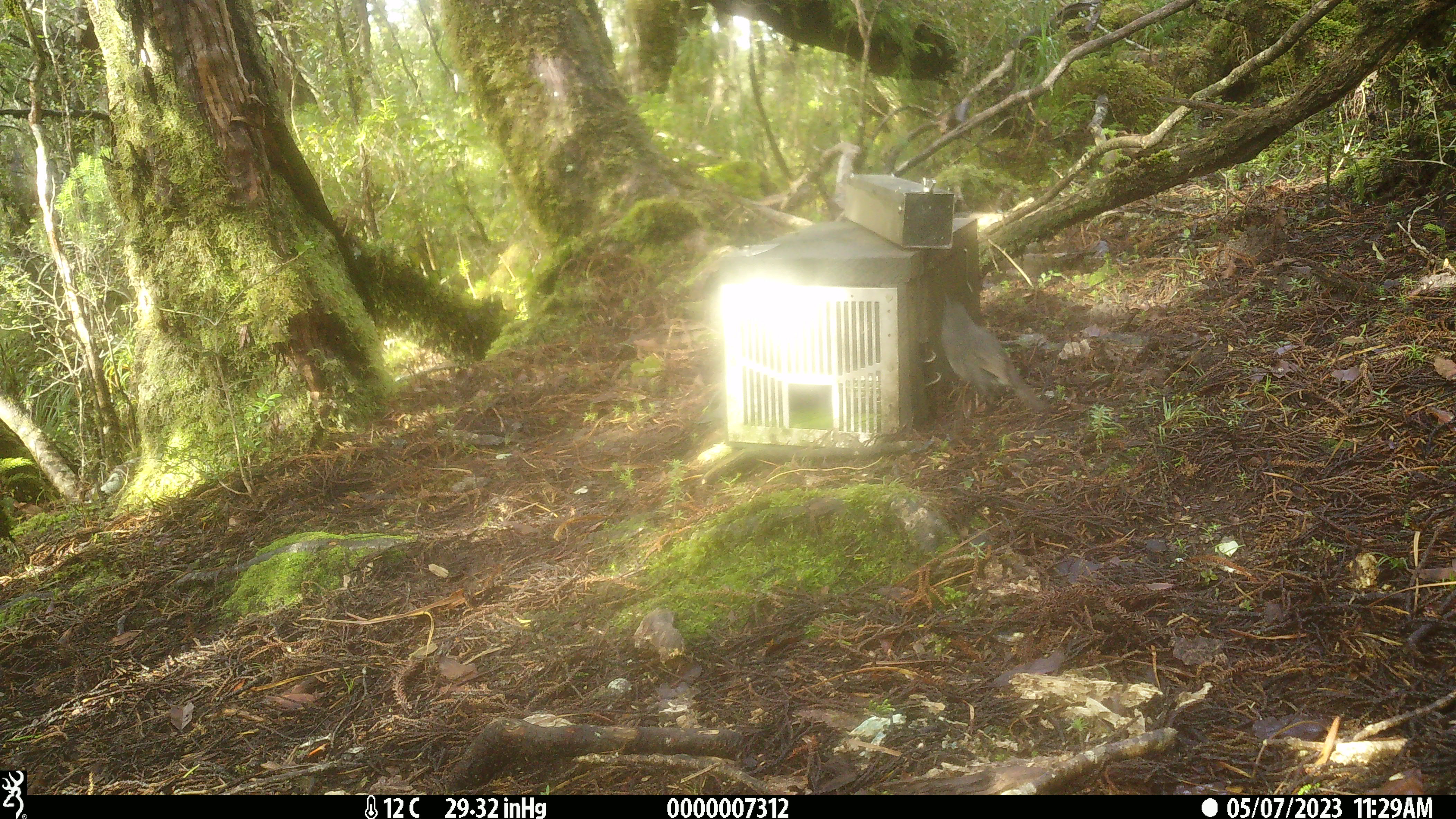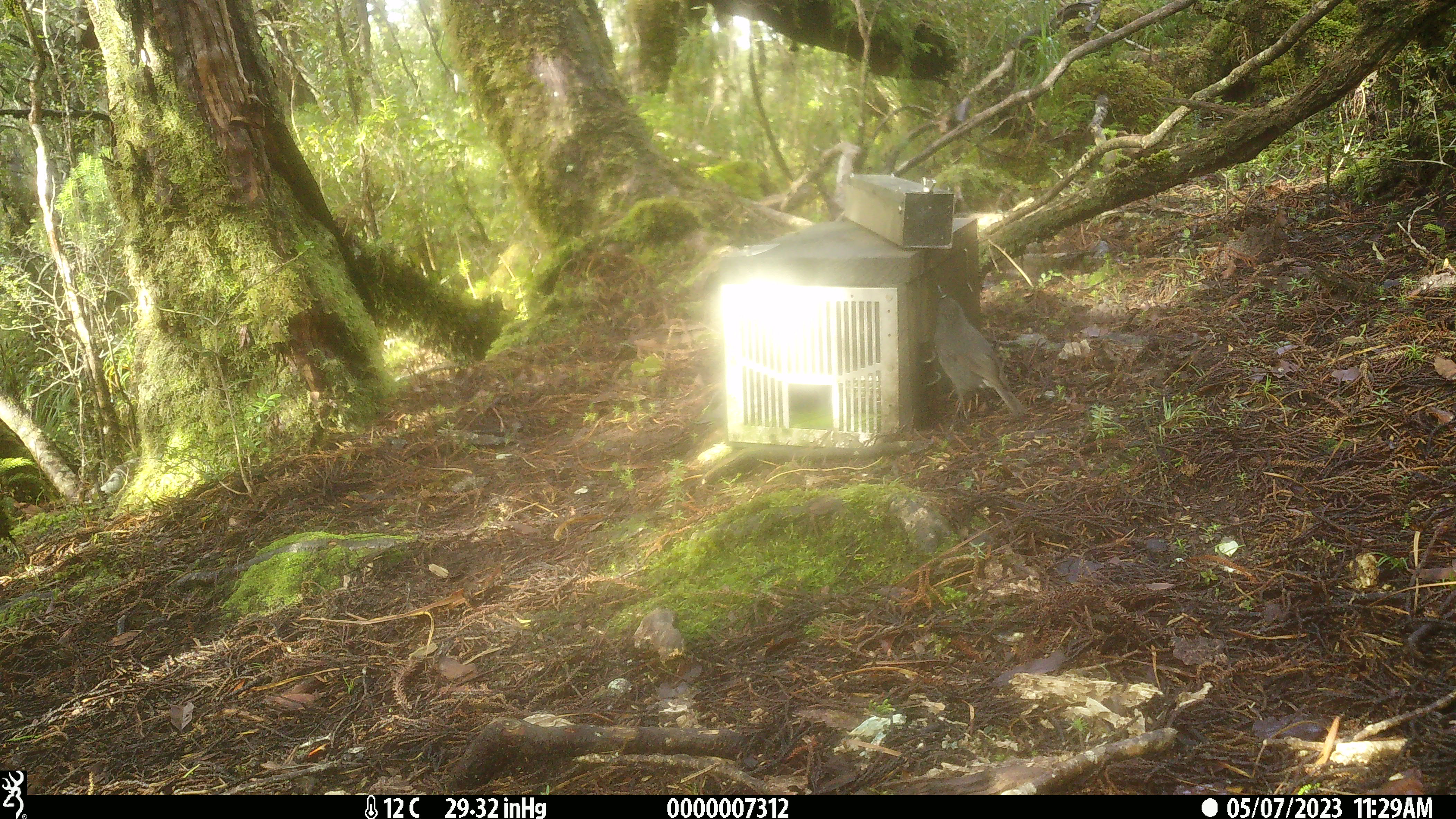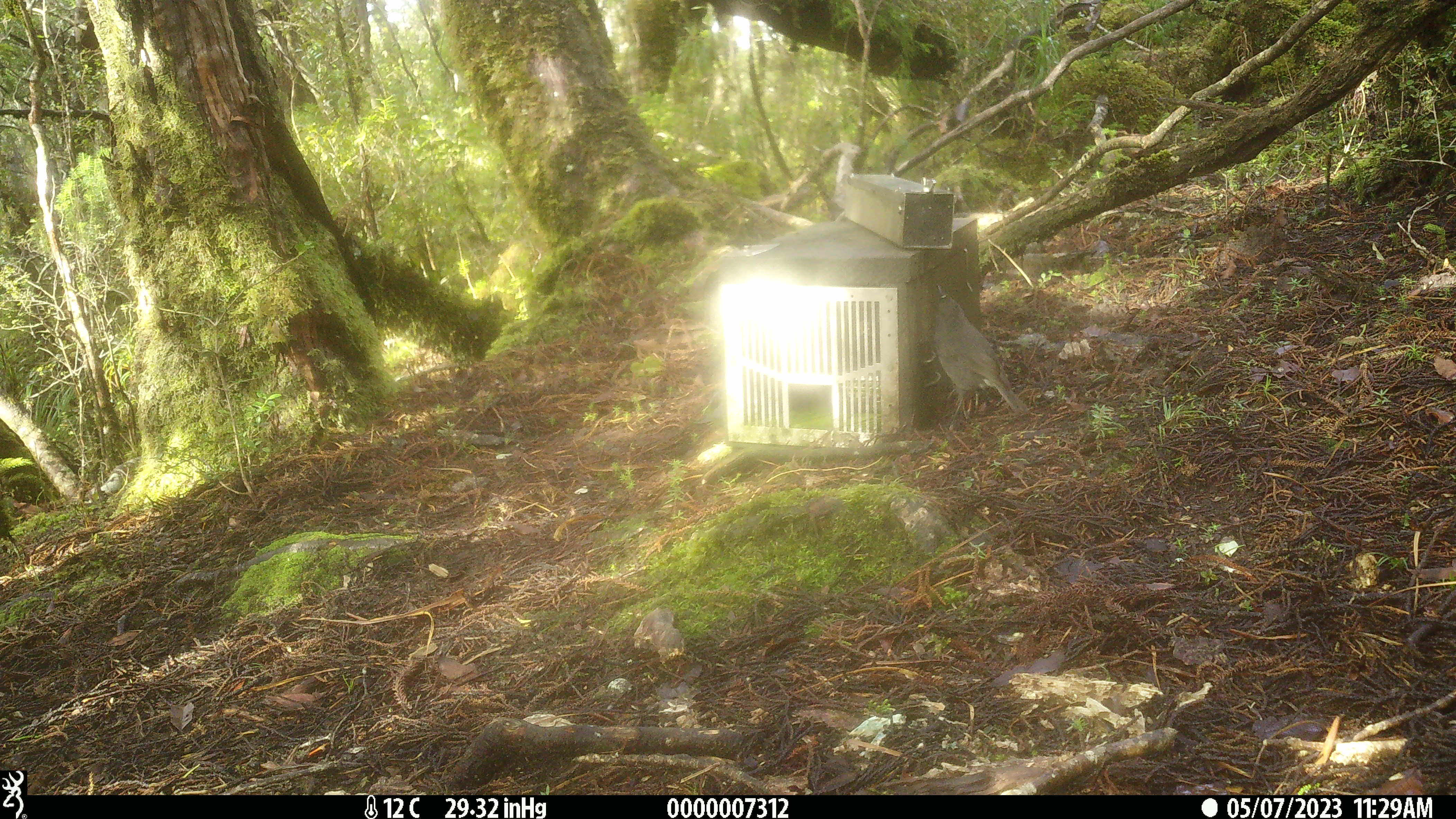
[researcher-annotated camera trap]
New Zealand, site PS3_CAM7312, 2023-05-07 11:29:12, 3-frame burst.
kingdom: Animalia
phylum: Chordata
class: Aves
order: Passeriformes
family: Petroicidae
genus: Petroica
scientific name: Petroica australis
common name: new zealand robin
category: robin